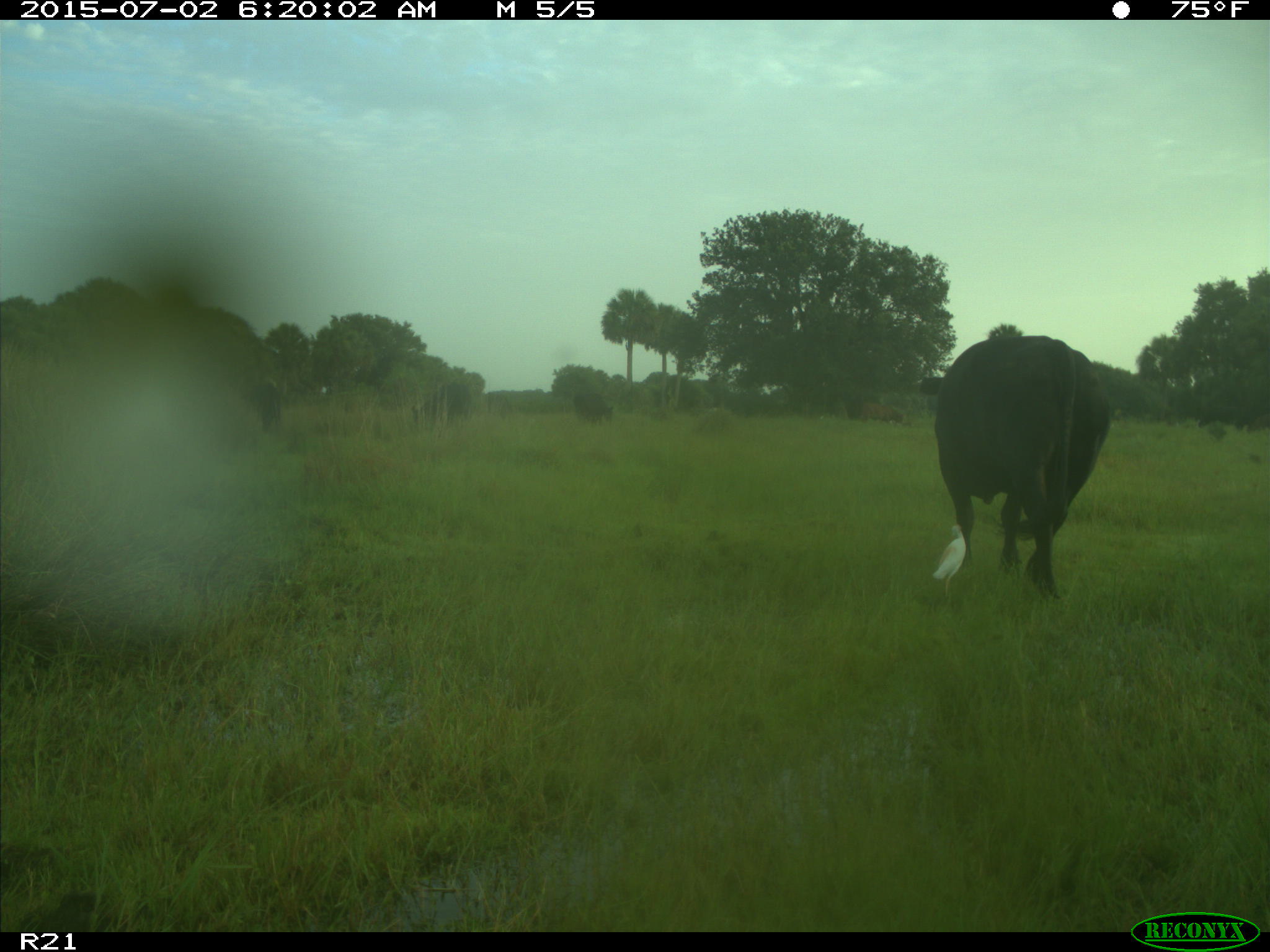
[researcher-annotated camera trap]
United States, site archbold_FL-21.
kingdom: Animalia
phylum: Chordata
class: Mammalia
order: Artiodactyla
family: Bovidae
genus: Bos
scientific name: Bos taurus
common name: domestic cow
Bos taurus (domestic cow).